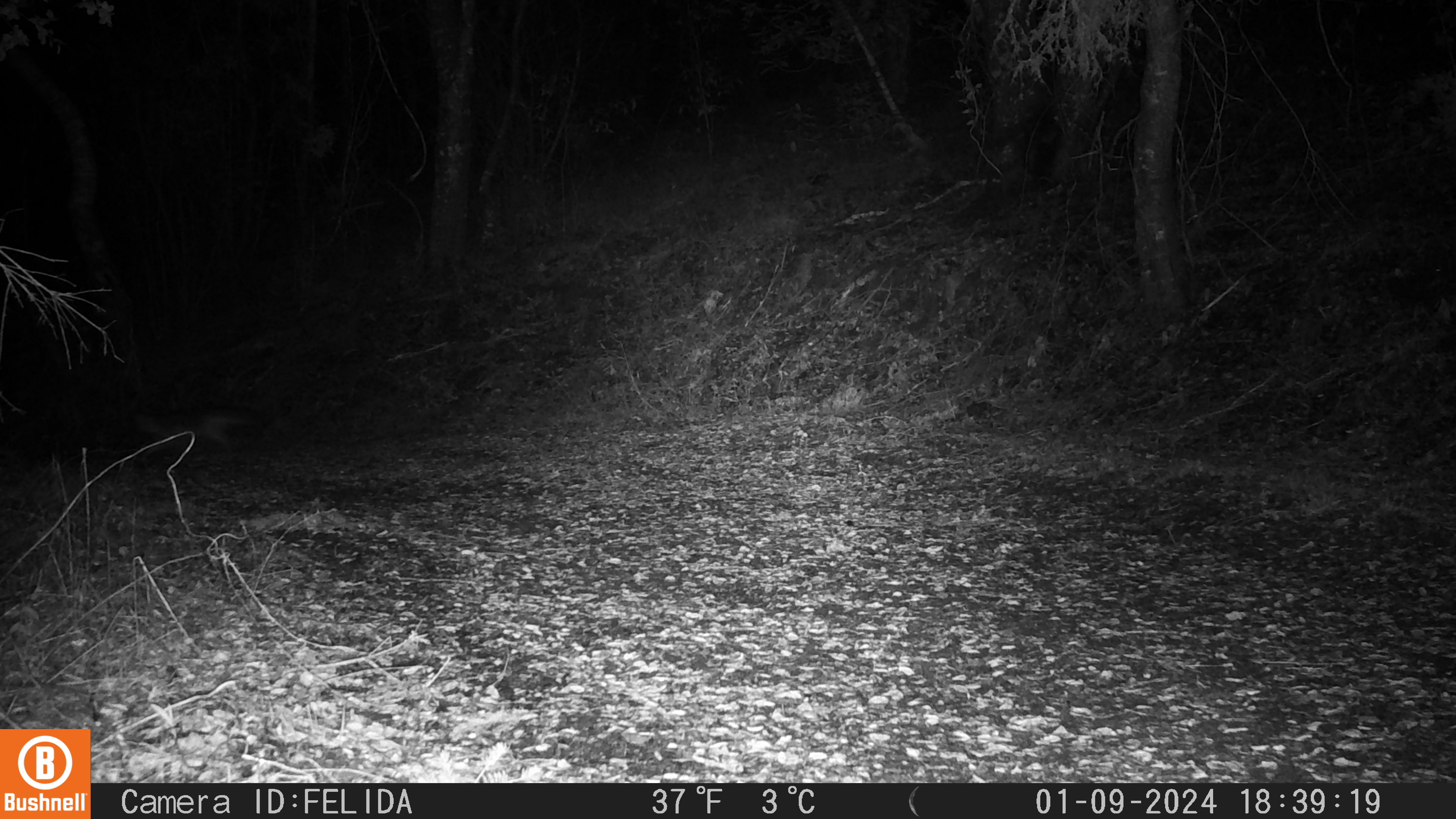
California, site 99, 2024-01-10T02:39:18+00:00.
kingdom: Animalia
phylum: Chordata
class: Mammalia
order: Carnivora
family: Canidae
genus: Urocyon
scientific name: Urocyon cinereoargenteus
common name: gray fox